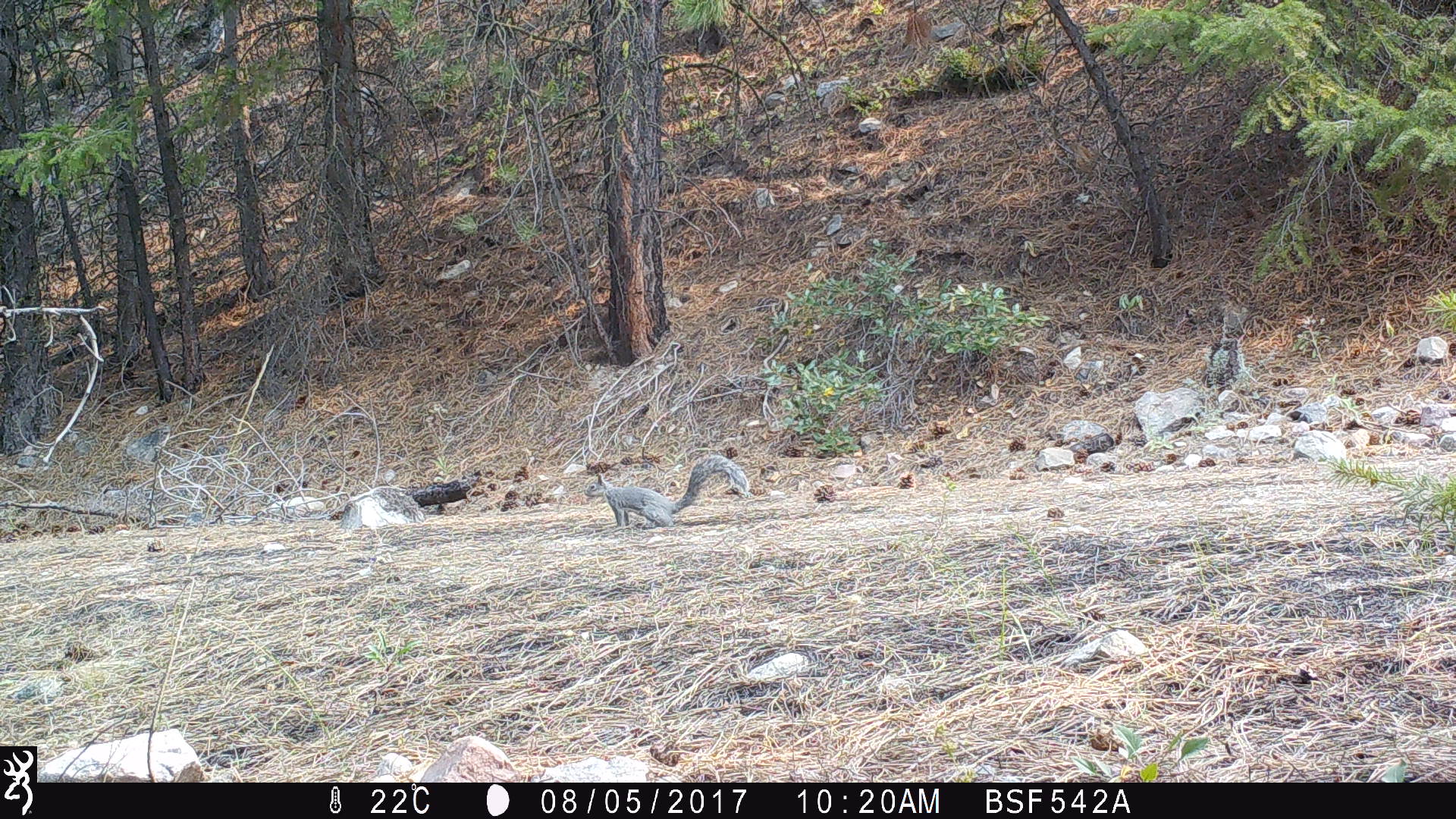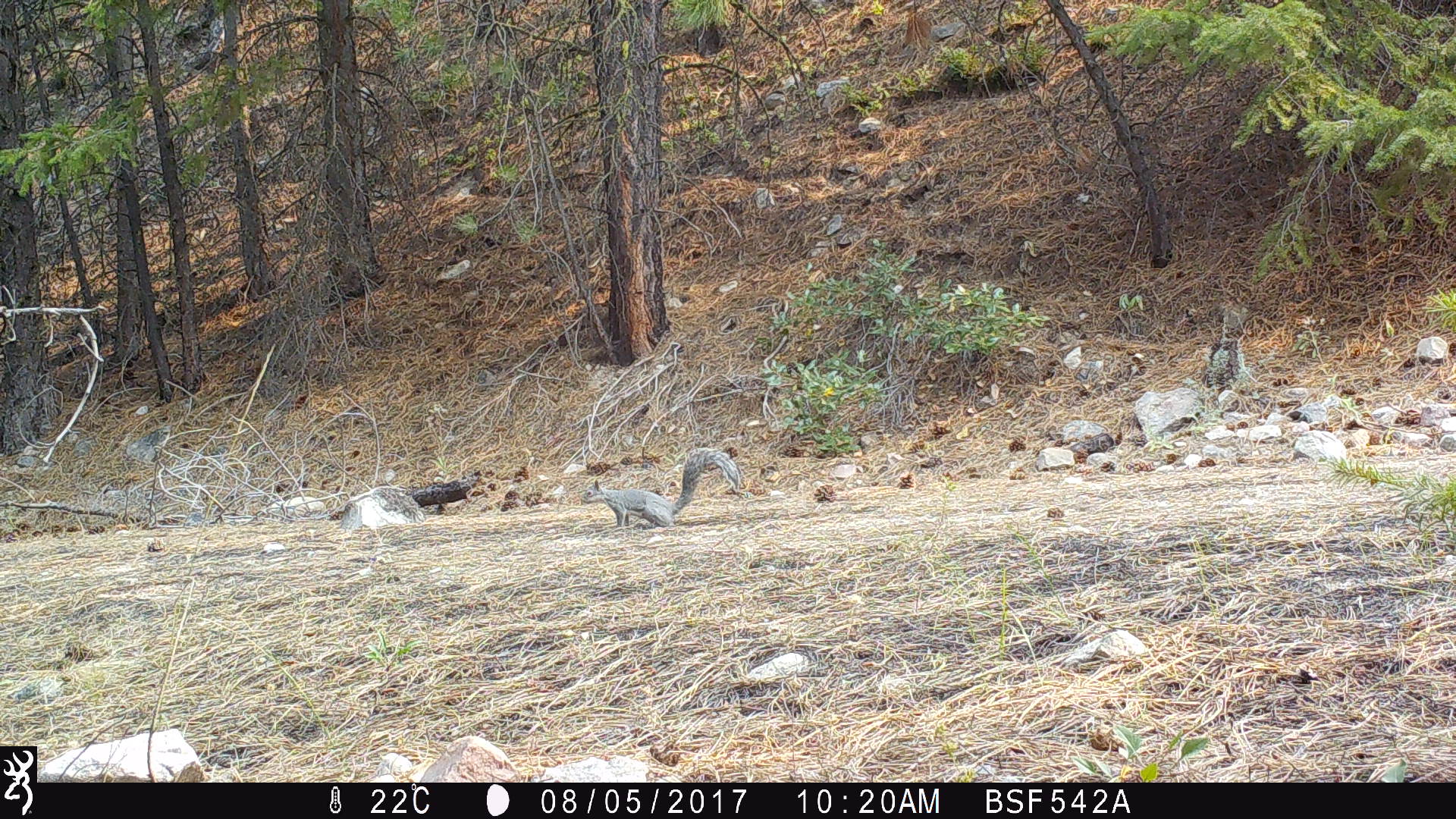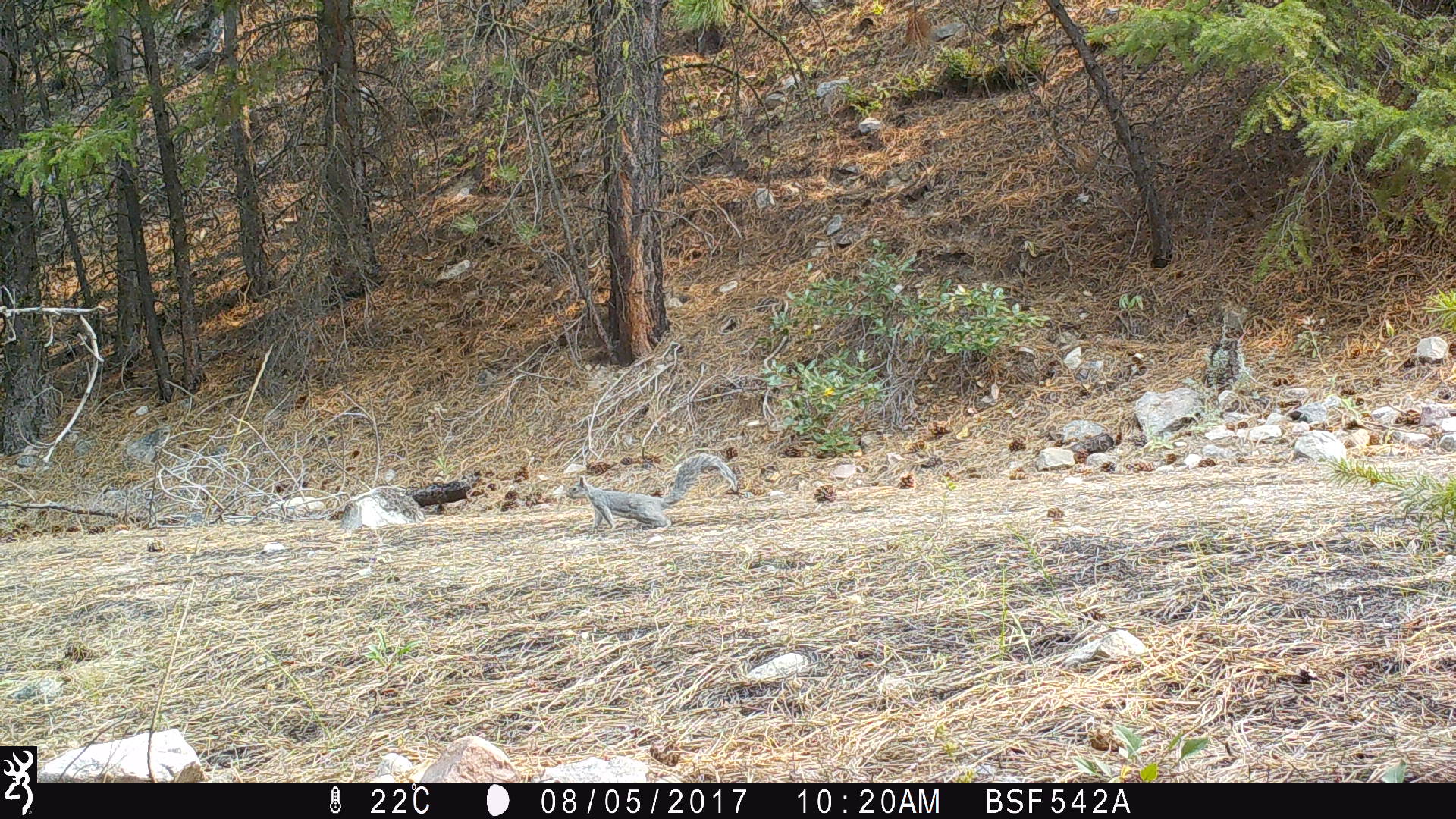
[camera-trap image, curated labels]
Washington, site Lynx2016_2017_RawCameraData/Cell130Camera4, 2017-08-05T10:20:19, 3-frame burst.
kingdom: Animalia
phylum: Chordata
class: Mammalia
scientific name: Mammalia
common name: small mammal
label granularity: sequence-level